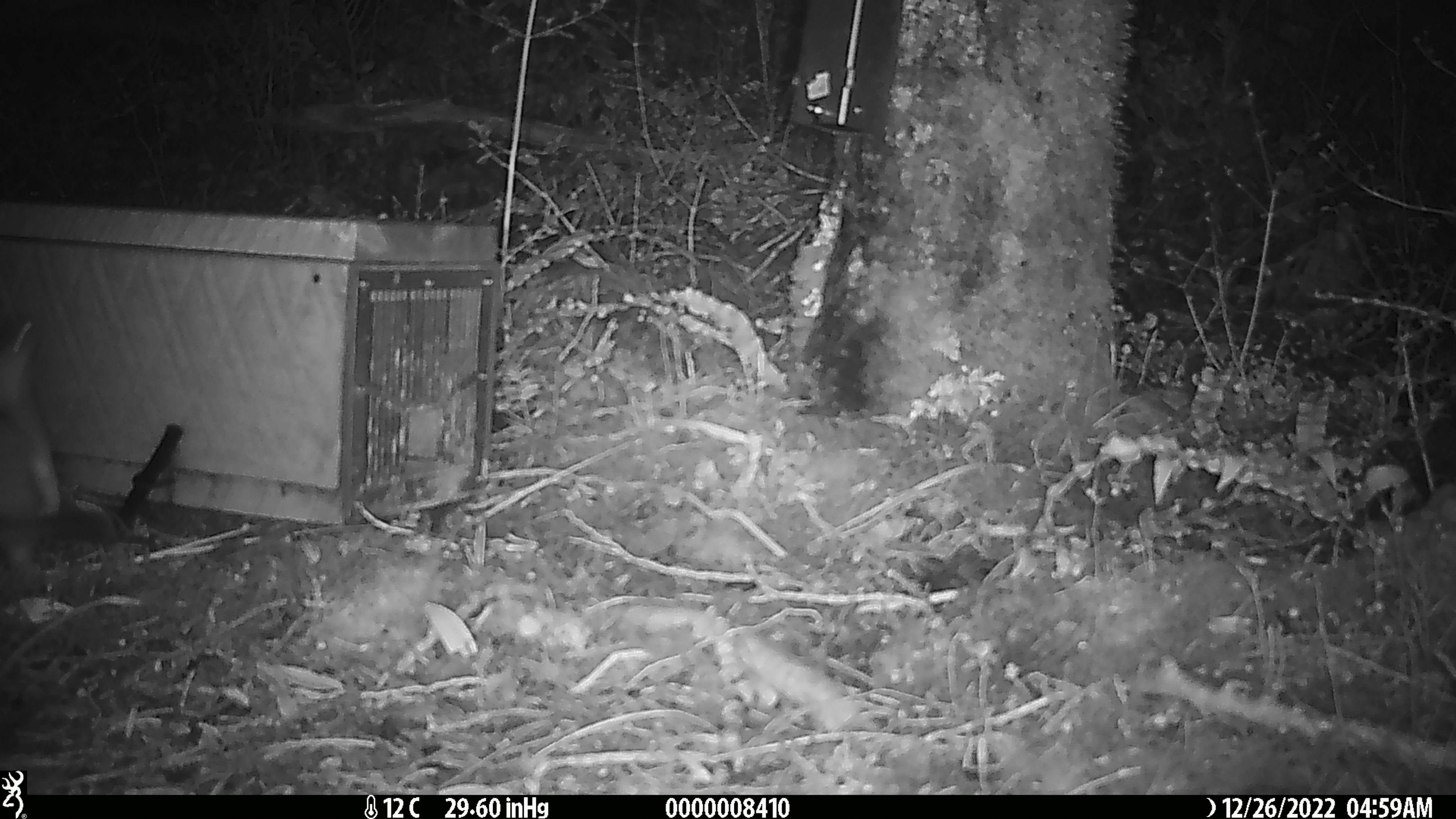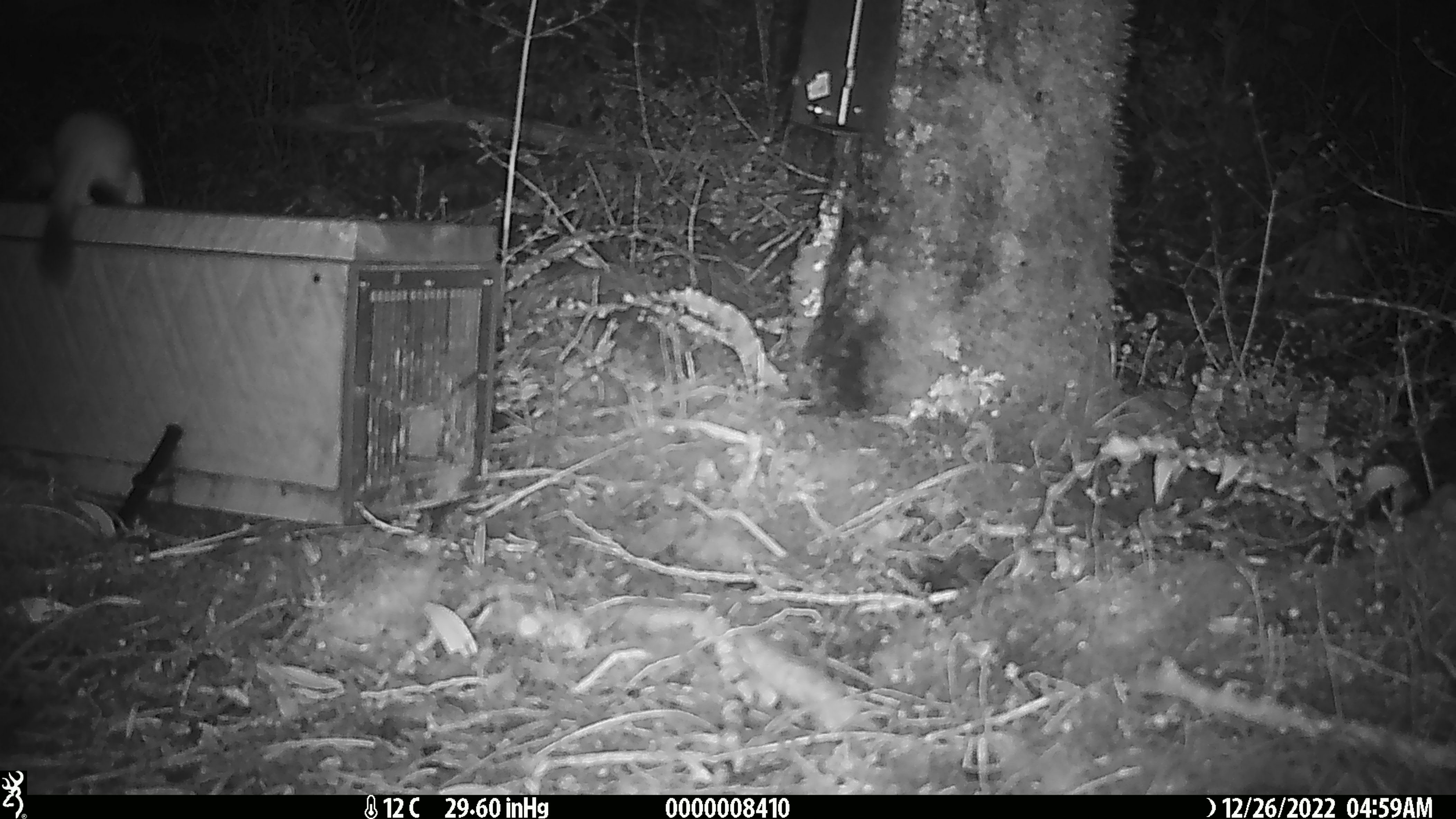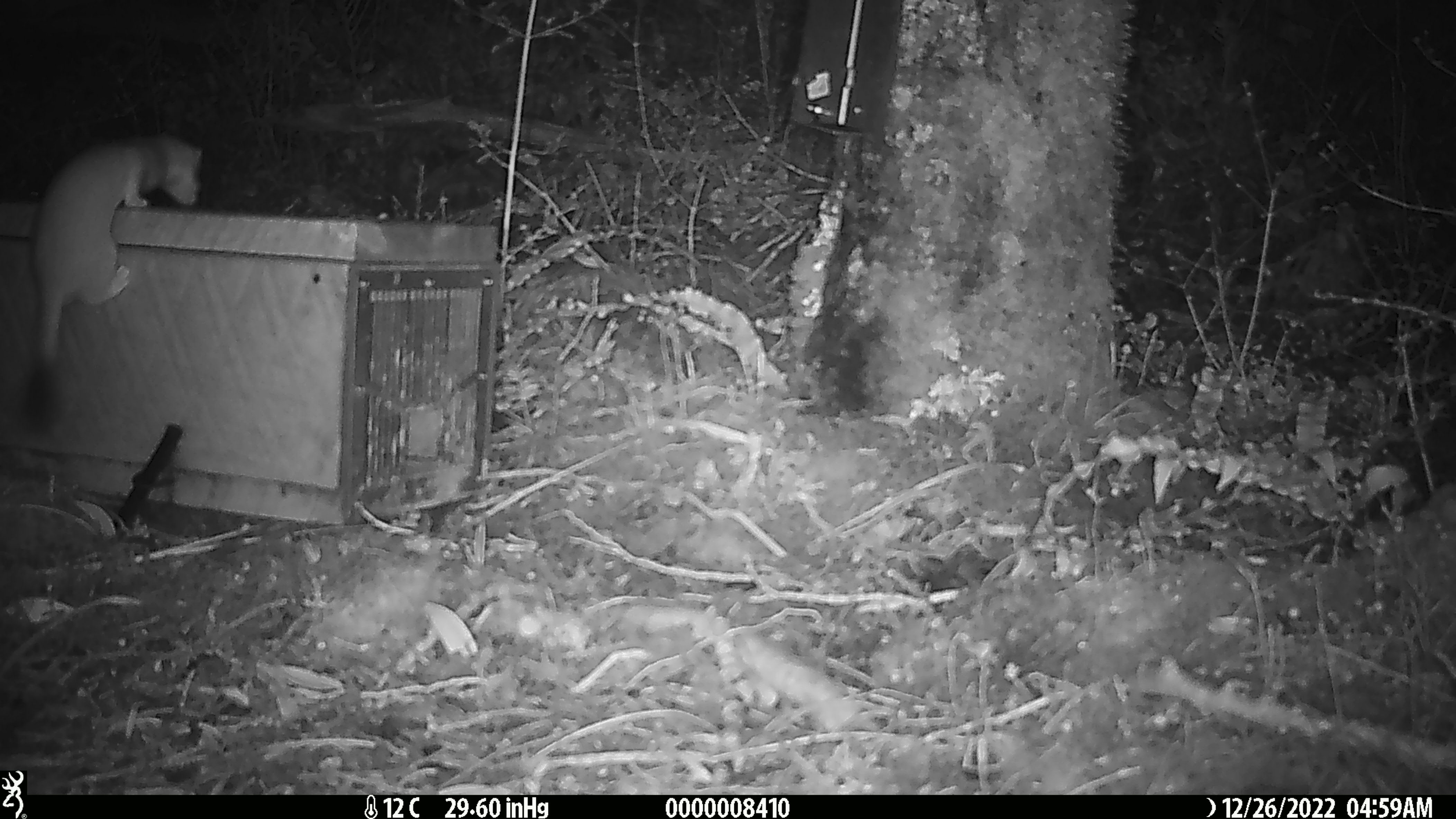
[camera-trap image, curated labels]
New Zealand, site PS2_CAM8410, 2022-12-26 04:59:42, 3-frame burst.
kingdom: Animalia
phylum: Chordata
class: Mammalia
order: Carnivora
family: Mustelidae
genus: Mustela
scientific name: Mustela erminea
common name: stoat